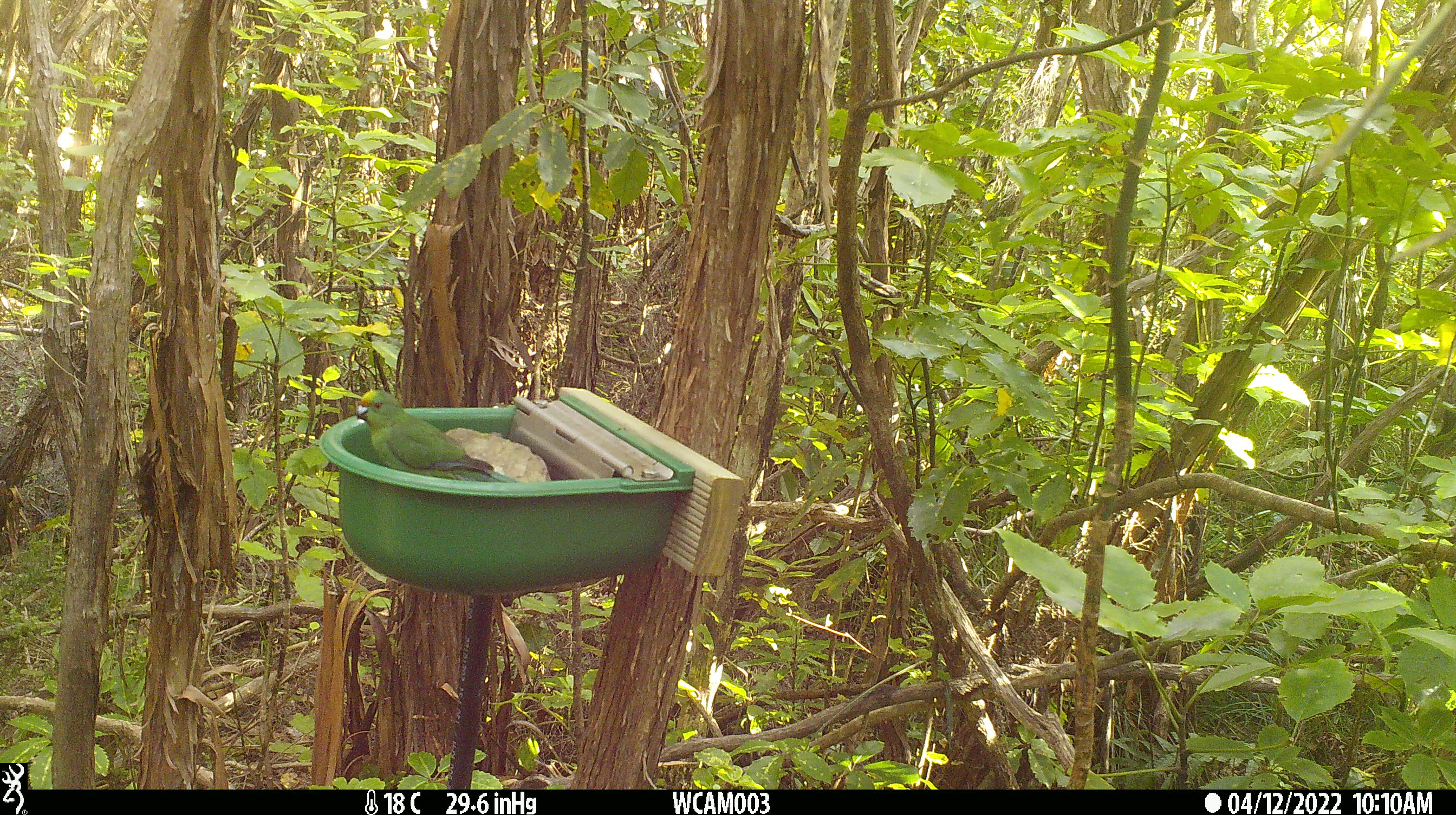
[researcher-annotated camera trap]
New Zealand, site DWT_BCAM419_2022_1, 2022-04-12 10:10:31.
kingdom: Animalia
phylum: Chordata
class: Aves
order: Psittaciformes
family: Psittaculidae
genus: Cyanoramphus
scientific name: Cyanoramphus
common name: parakeet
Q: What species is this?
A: Parakeet (Cyanoramphus).